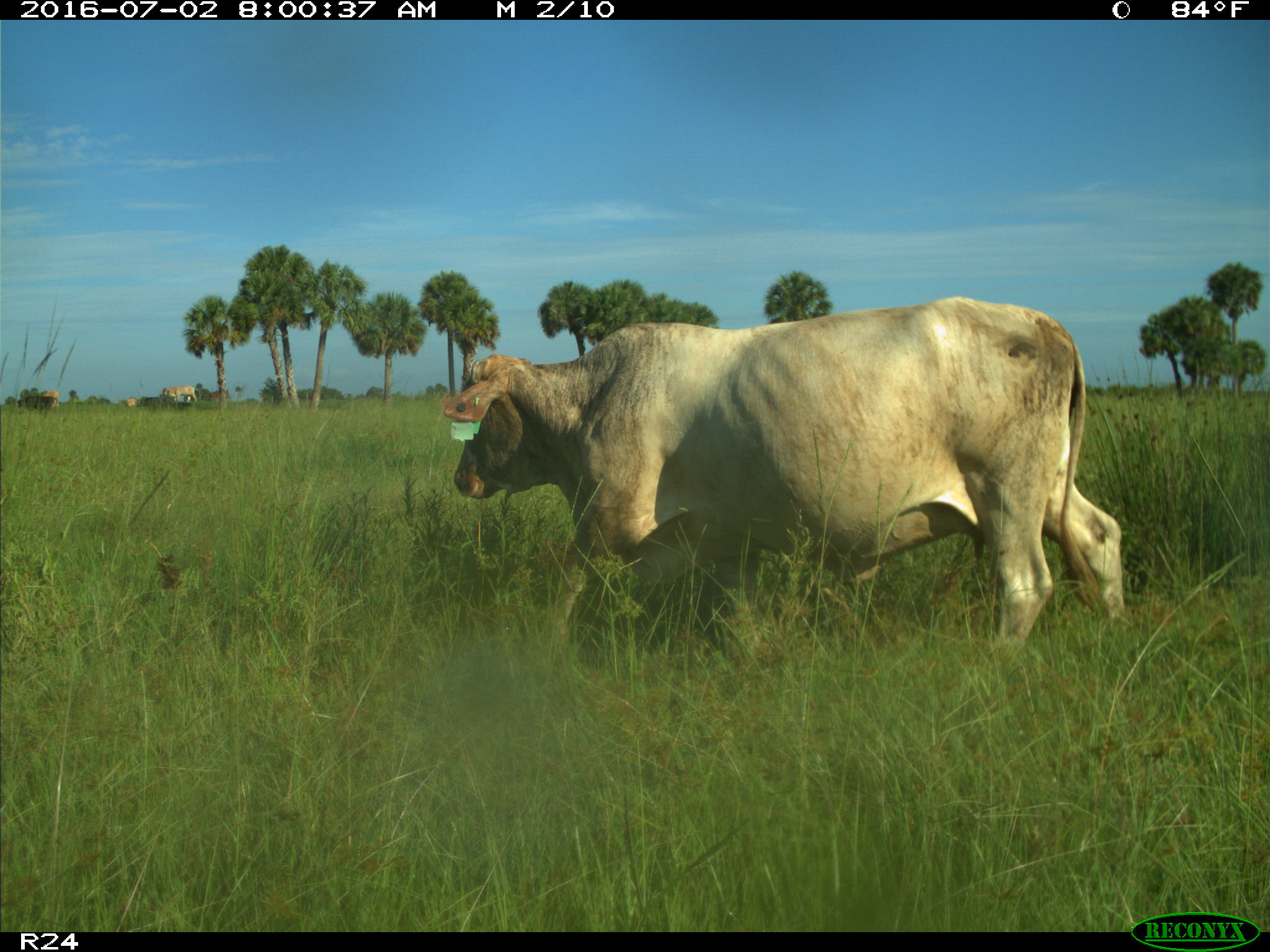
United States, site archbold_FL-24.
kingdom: Animalia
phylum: Chordata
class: Mammalia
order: Artiodactyla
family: Bovidae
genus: Bos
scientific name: Bos taurus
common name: domestic cow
Bos taurus (domestic cow).